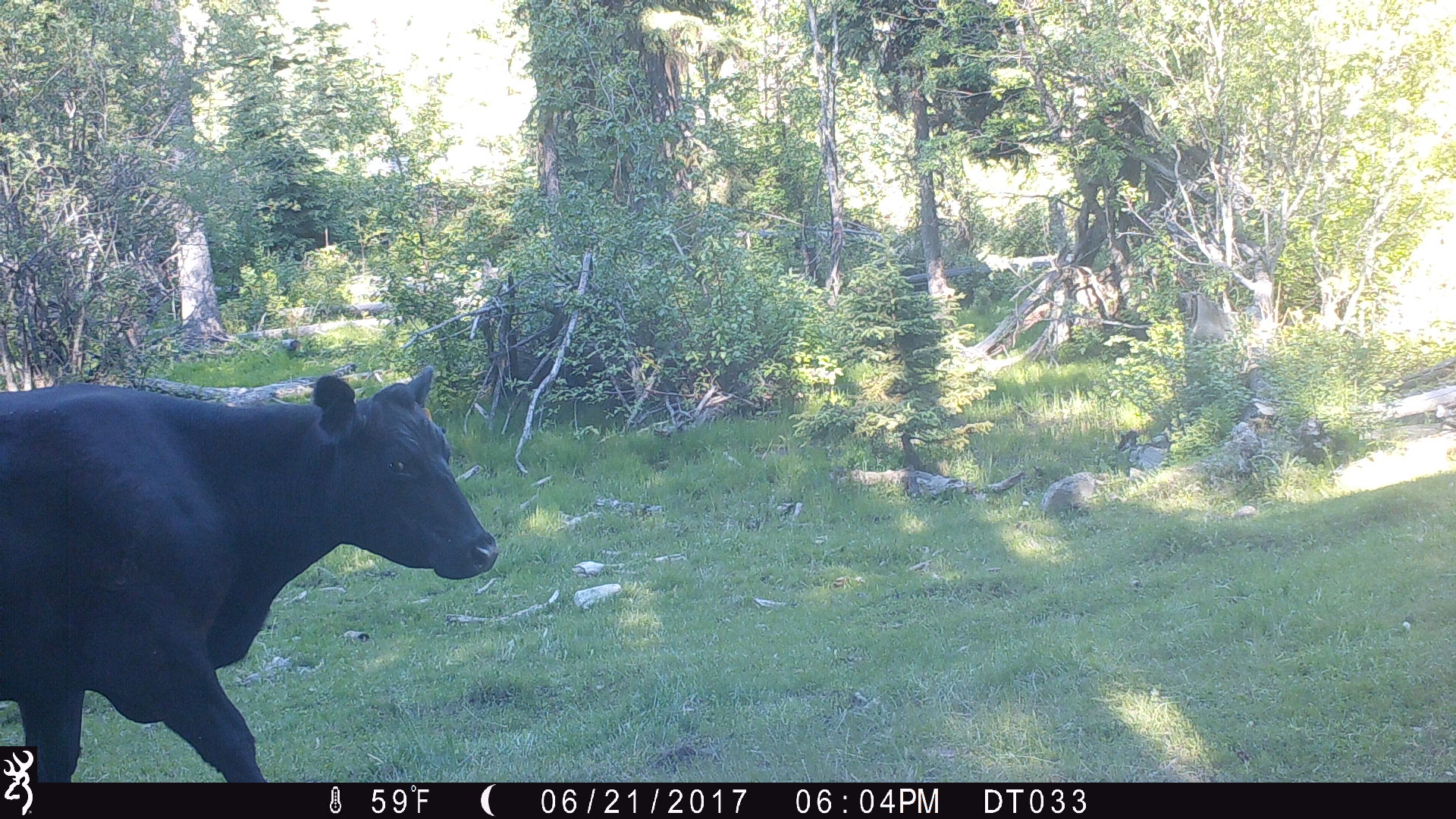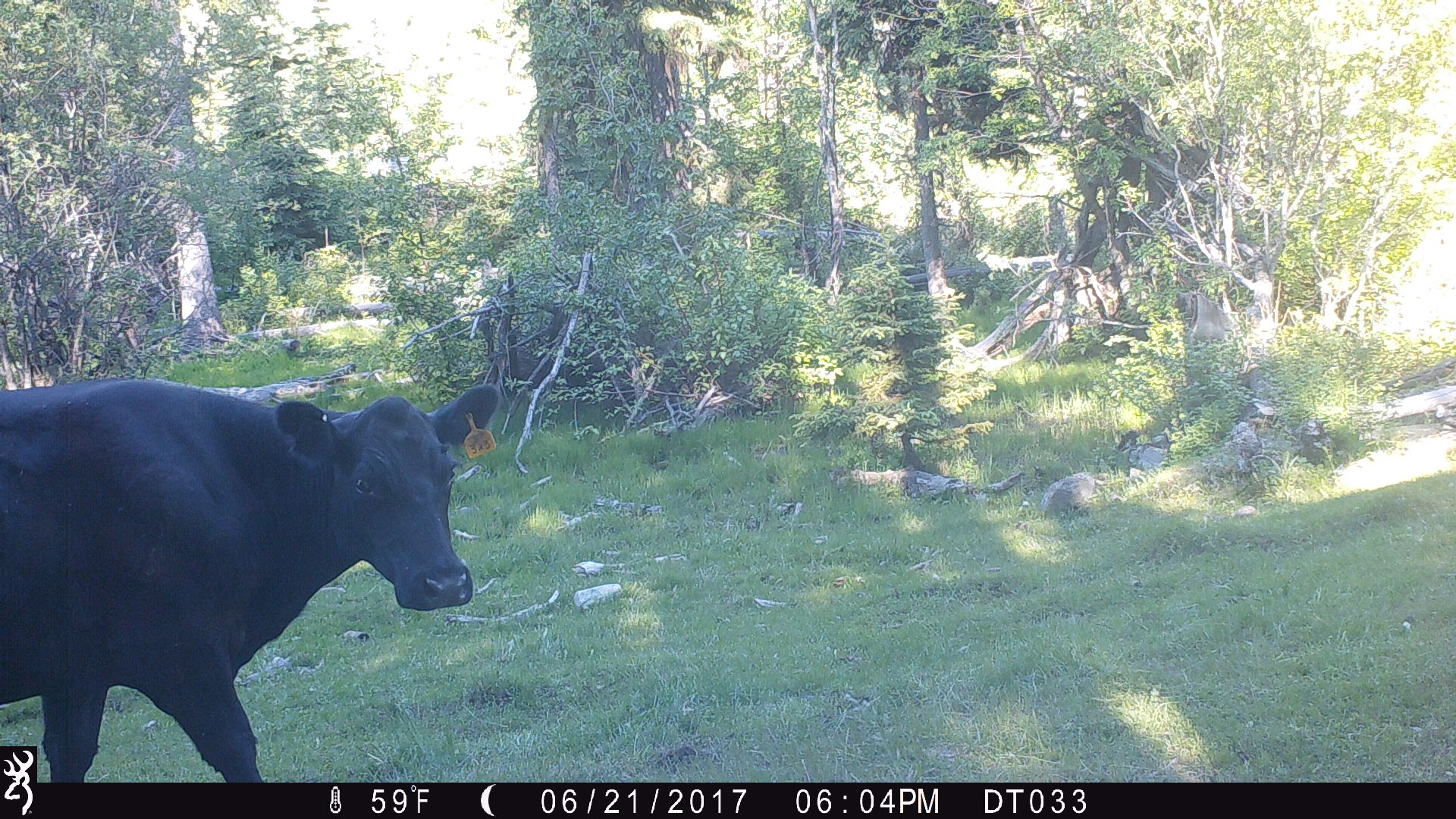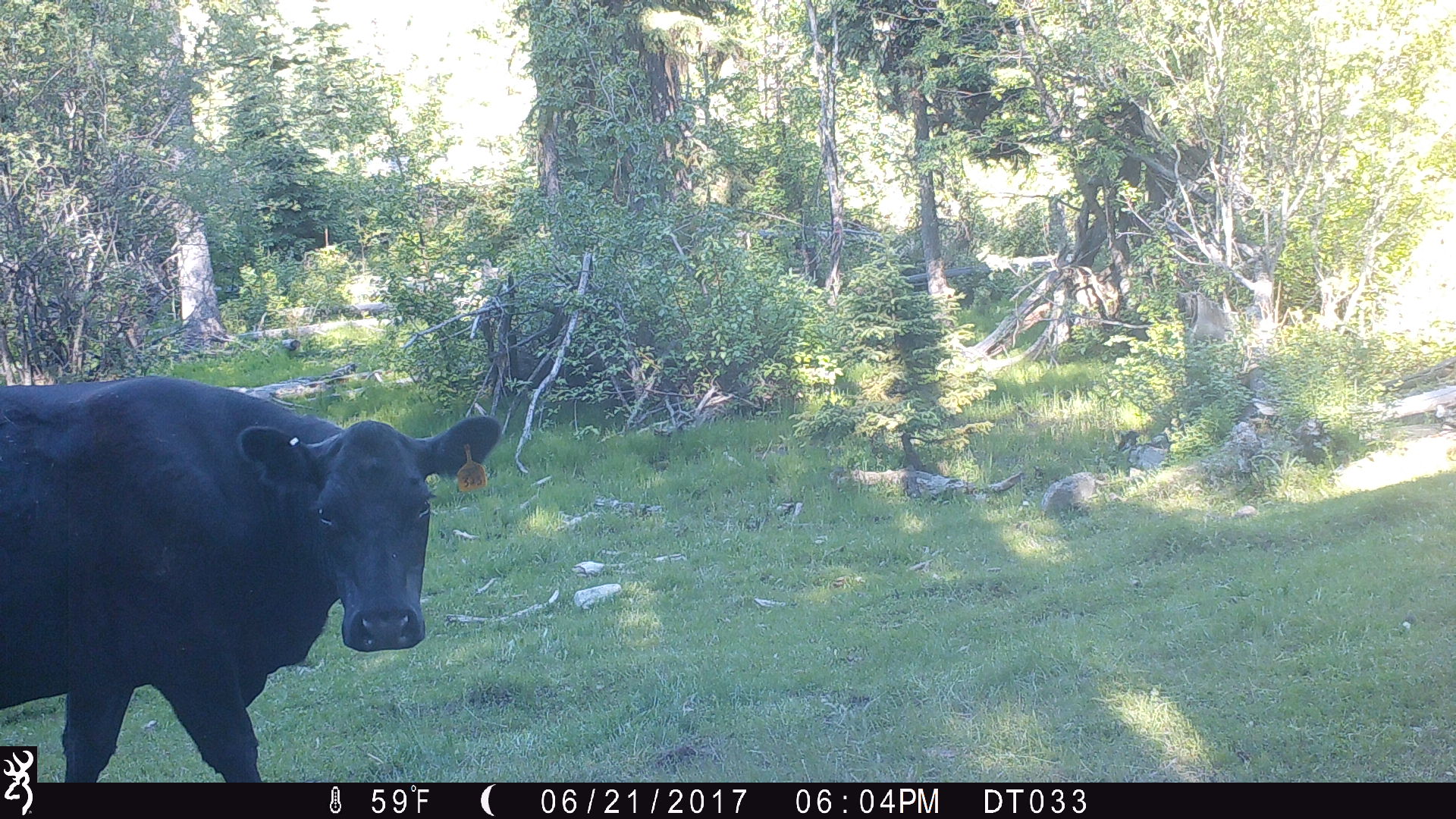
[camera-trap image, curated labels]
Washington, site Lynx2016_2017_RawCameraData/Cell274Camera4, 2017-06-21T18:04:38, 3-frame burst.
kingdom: Animalia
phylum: Chordata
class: Mammalia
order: Artiodactyla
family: Bovidae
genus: Bos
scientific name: Bos taurus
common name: domestic cattle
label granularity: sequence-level